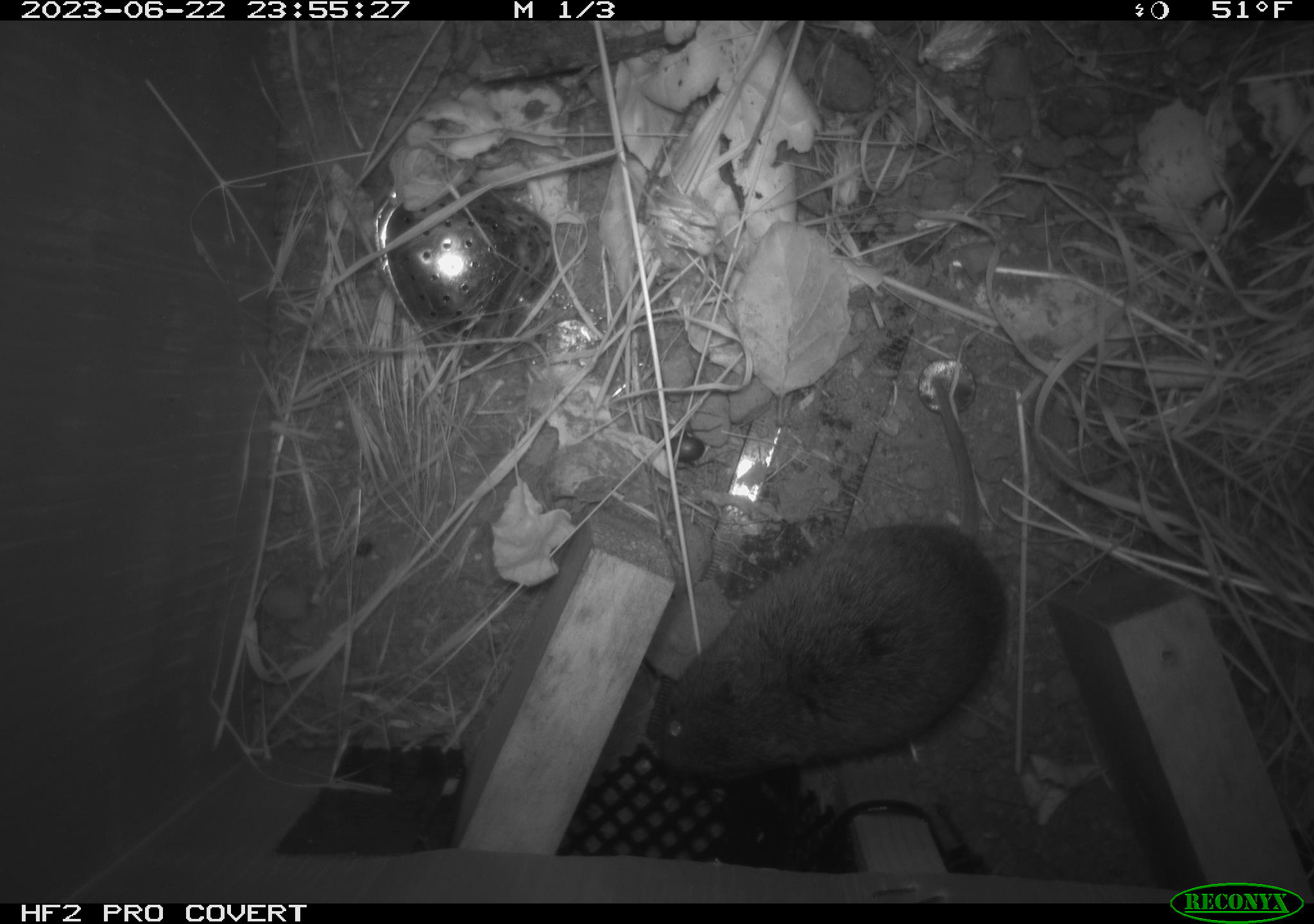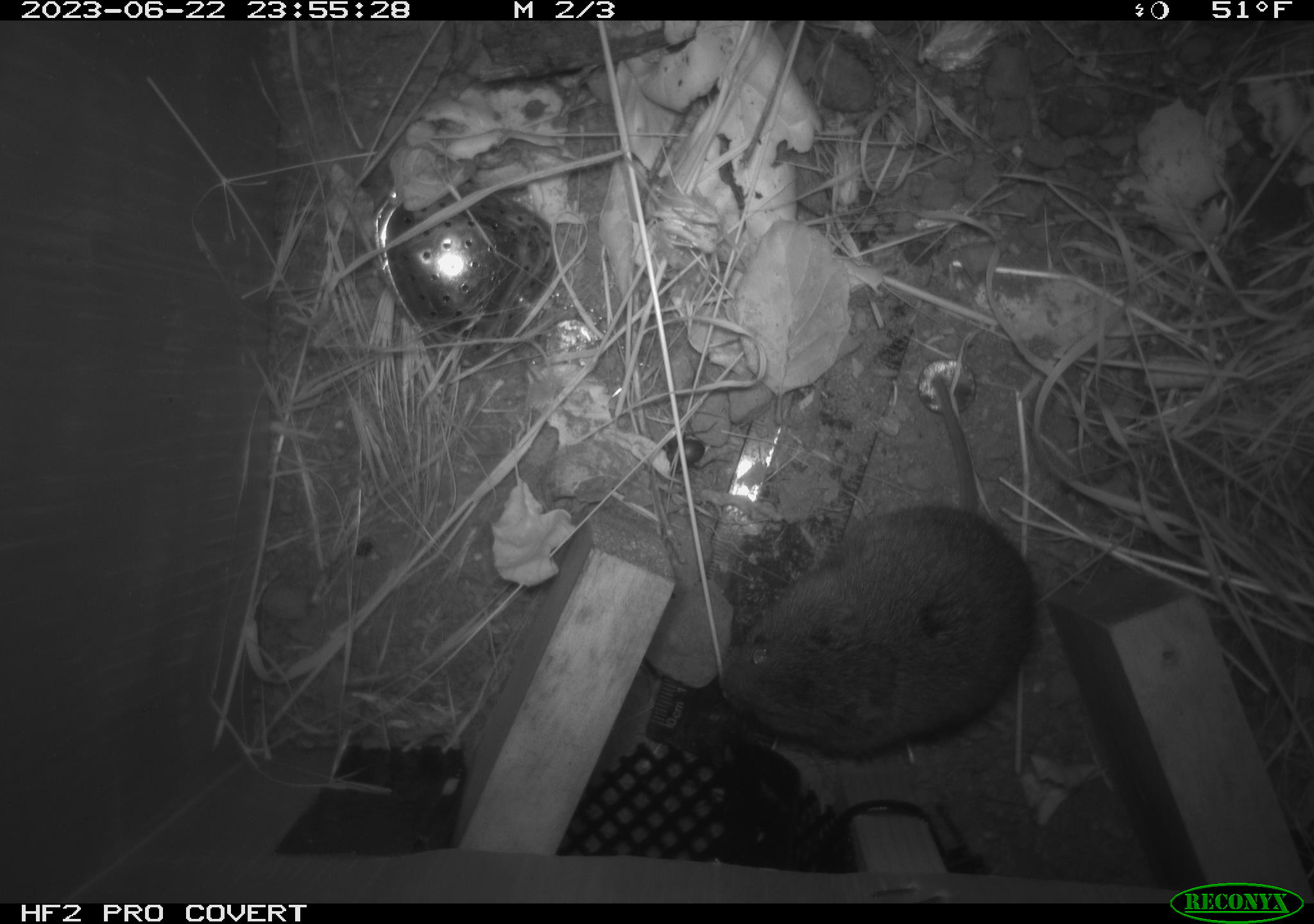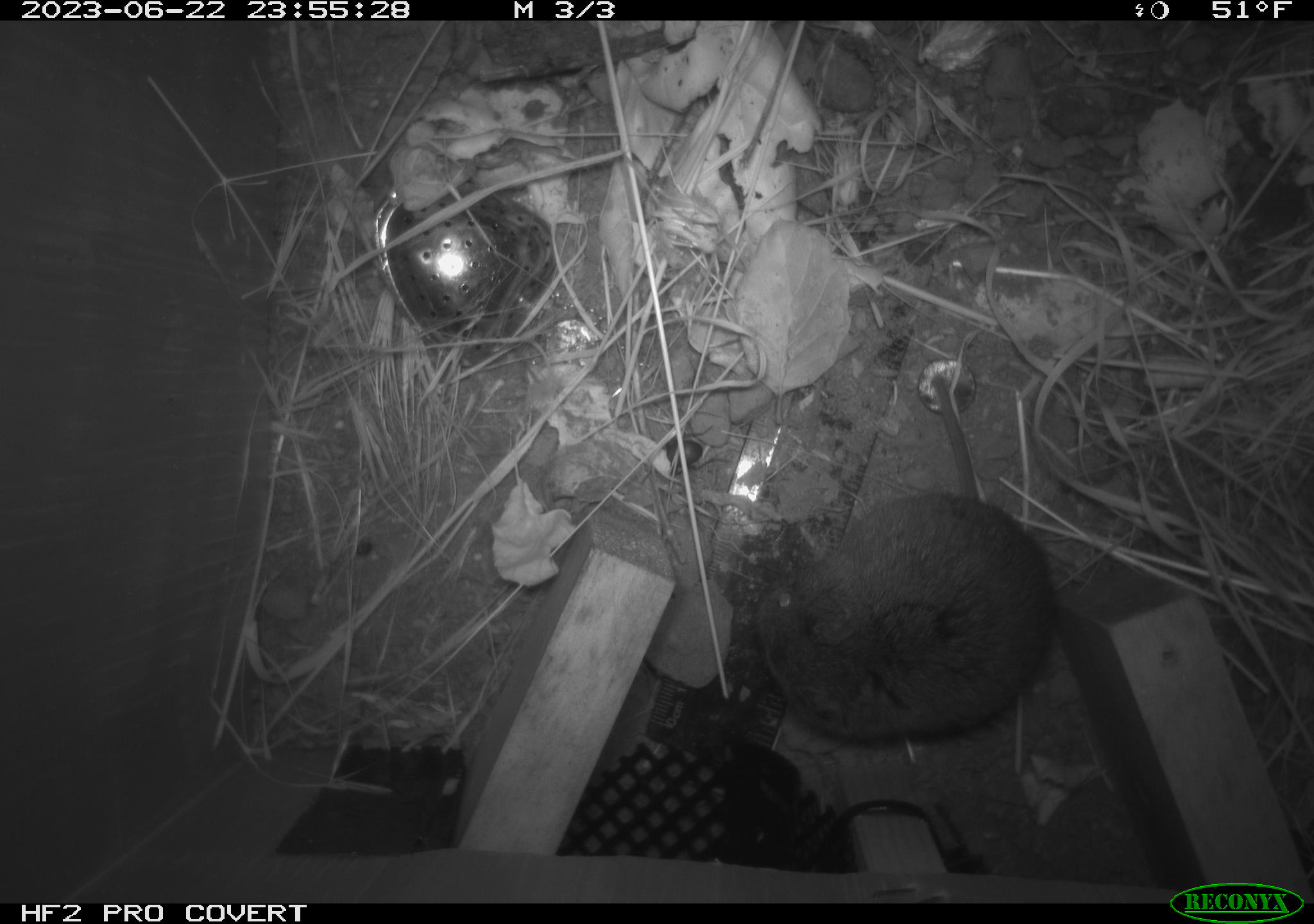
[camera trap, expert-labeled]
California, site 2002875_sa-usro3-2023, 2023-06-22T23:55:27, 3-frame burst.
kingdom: Animalia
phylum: Chordata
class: Mammalia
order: Rodentia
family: Cricetidae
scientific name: Arvicolinae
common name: voles, lemmings, and muskrats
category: arvicolinae subfamily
Arvicolinae subfamily (voles, lemmings, and muskrats) (Arvicolinae).